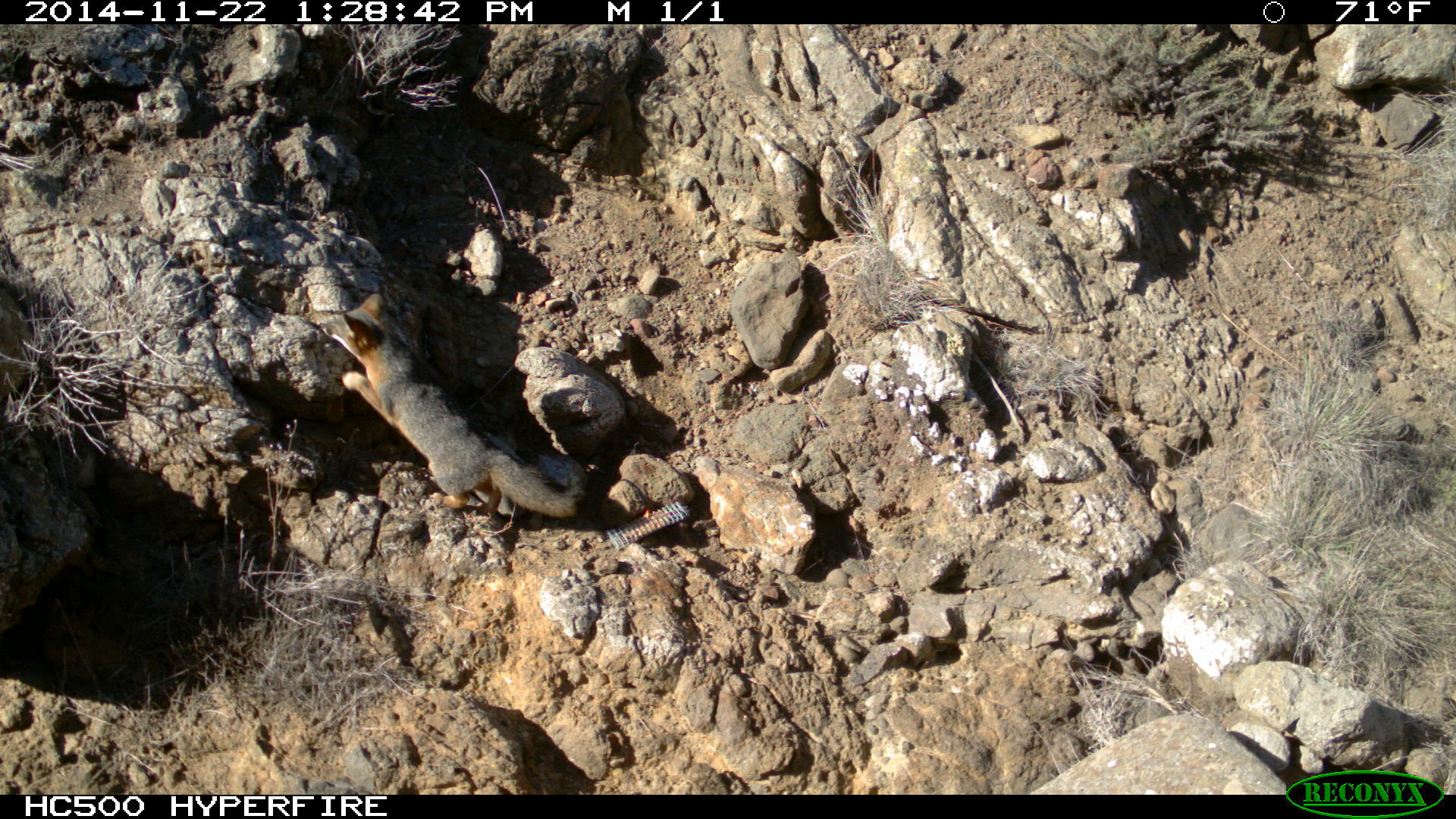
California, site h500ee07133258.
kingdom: Animalia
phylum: Chordata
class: Mammalia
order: Carnivora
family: Canidae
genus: Urocyon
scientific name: Urocyon littoralis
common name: island fox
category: fox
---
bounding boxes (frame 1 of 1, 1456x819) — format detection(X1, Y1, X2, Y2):
fox: detection(302, 292, 592, 518)